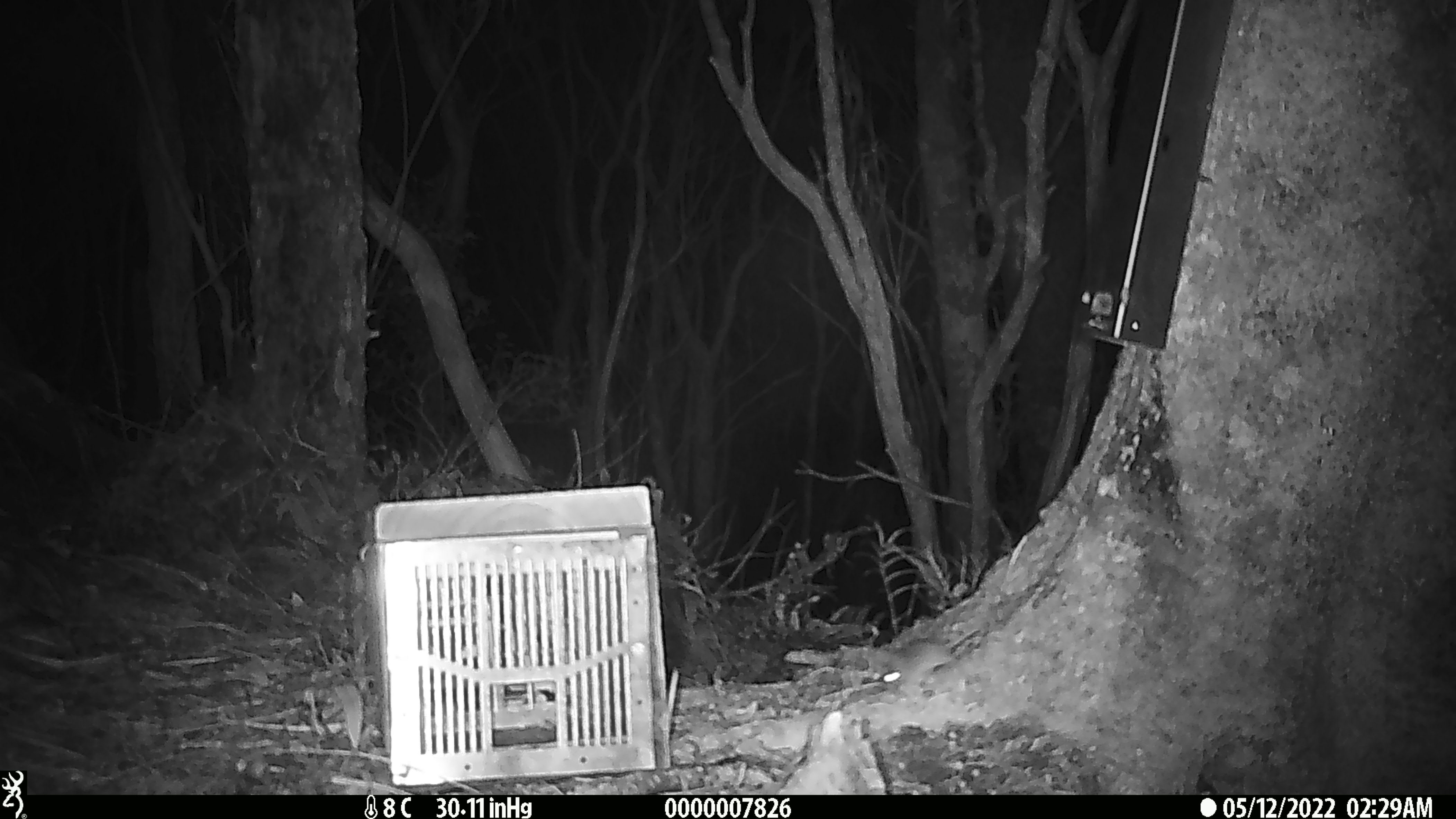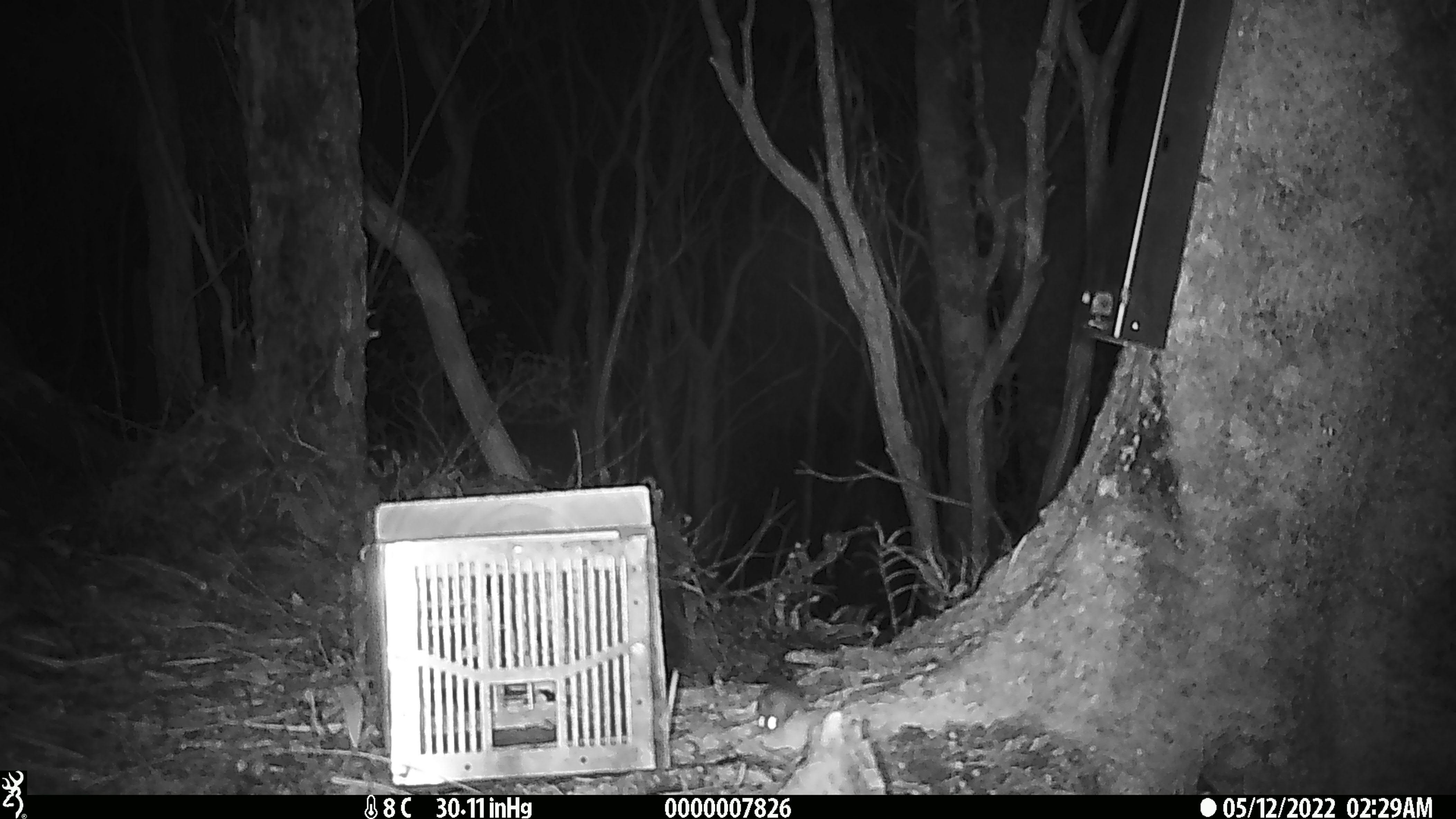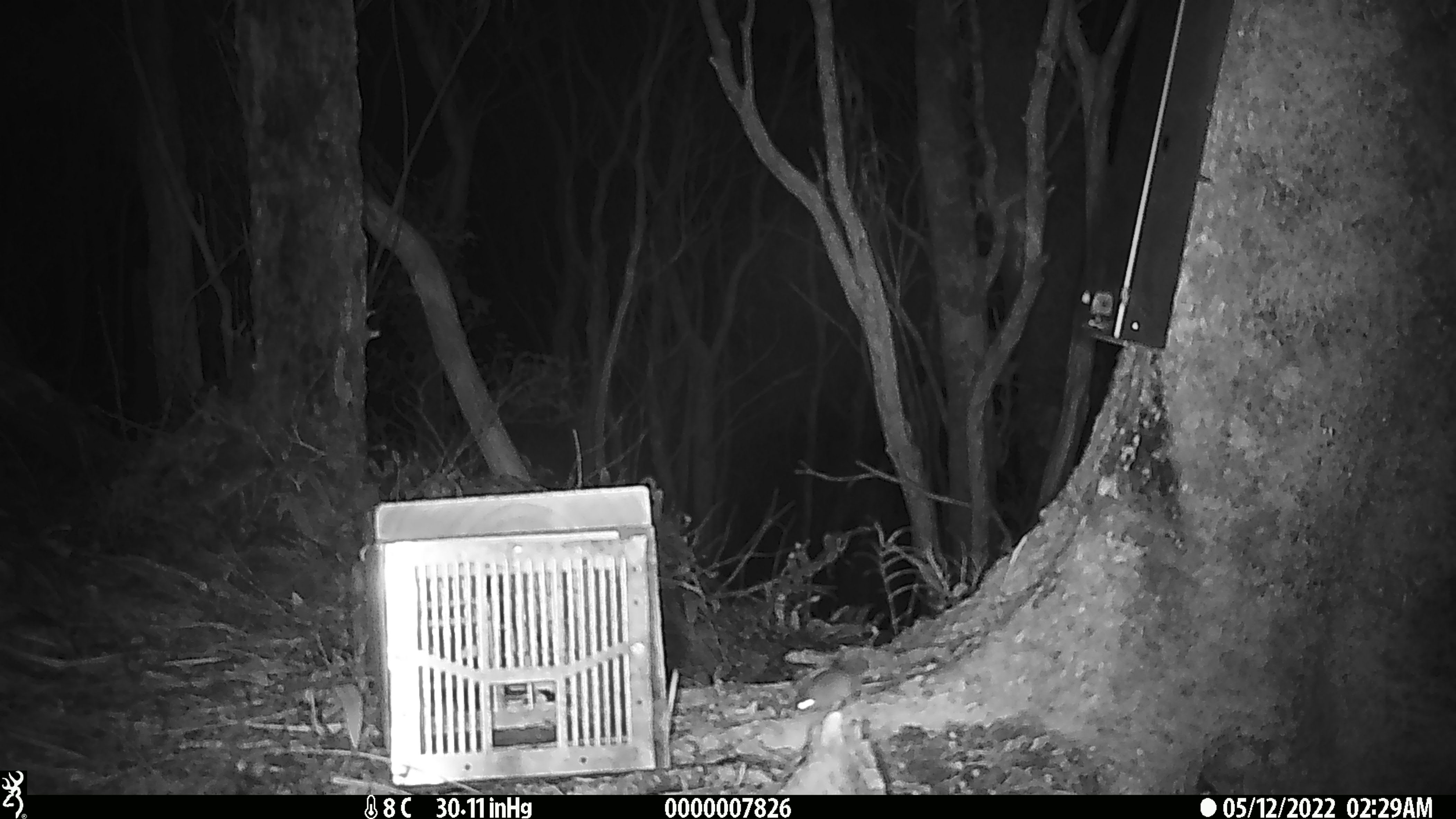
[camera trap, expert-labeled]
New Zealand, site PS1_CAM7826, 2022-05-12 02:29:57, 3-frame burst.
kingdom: Animalia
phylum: Chordata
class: Mammalia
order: Rodentia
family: Muridae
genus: Mus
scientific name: Mus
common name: mouse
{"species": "mouse (Mus)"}